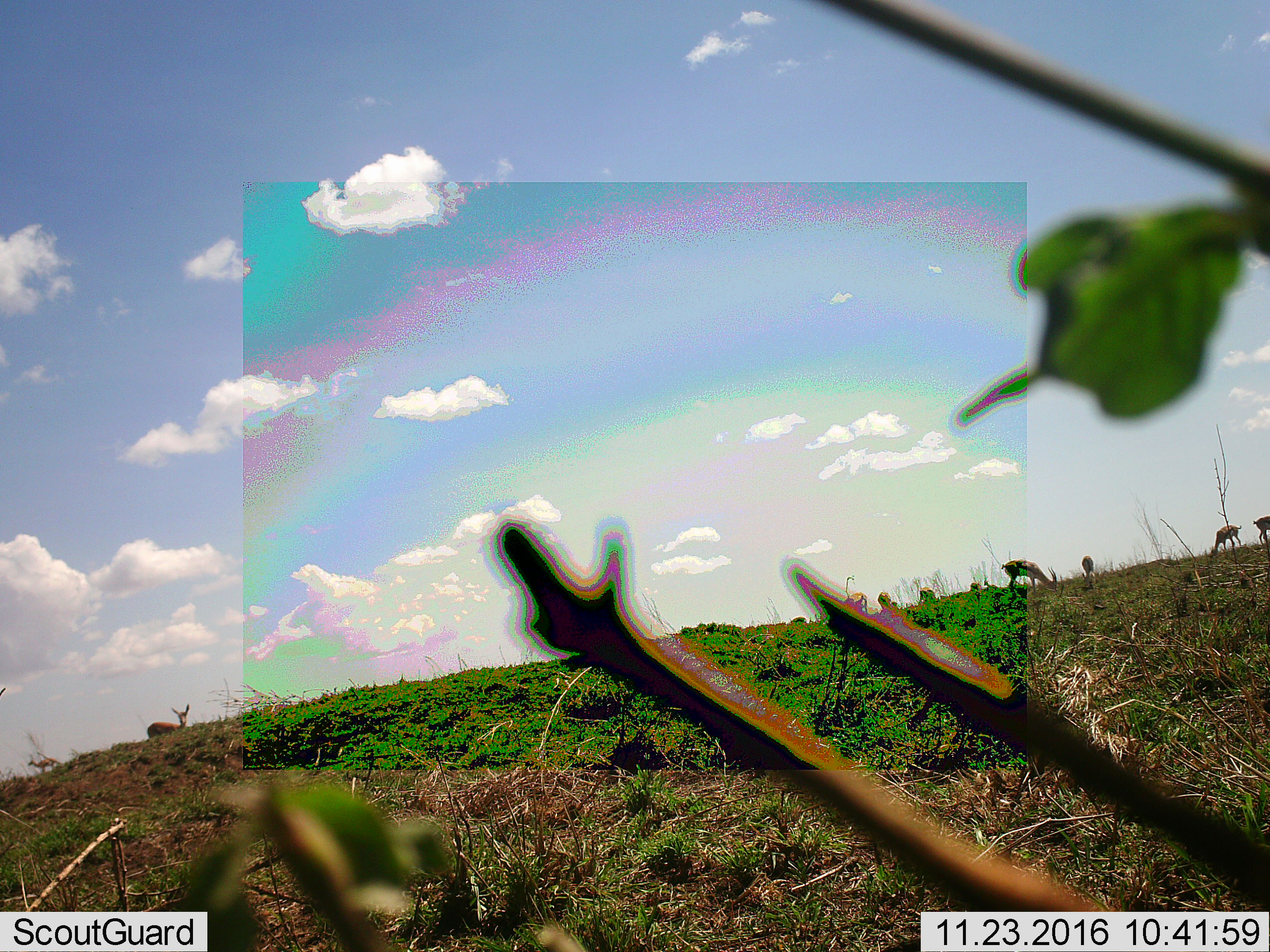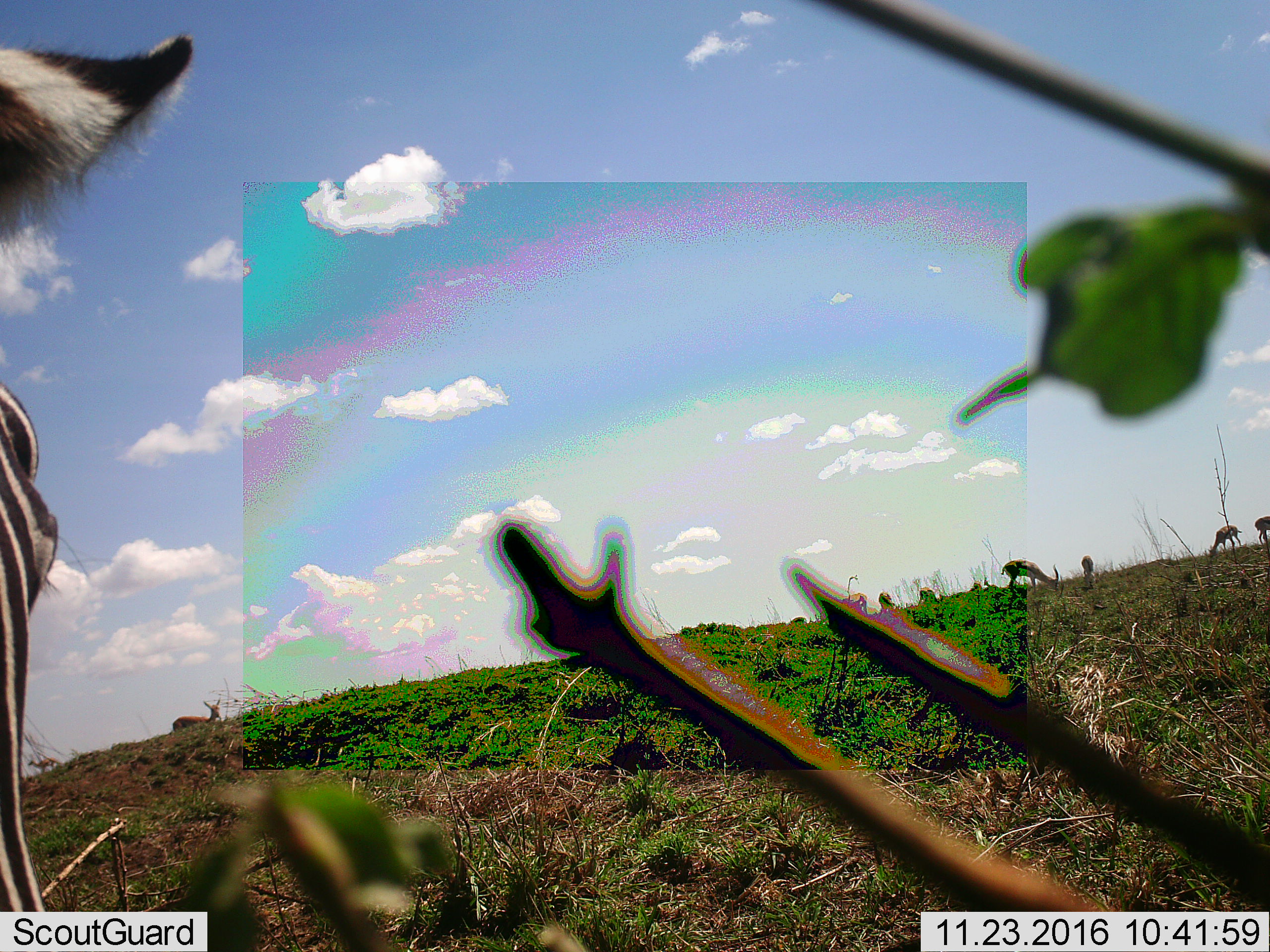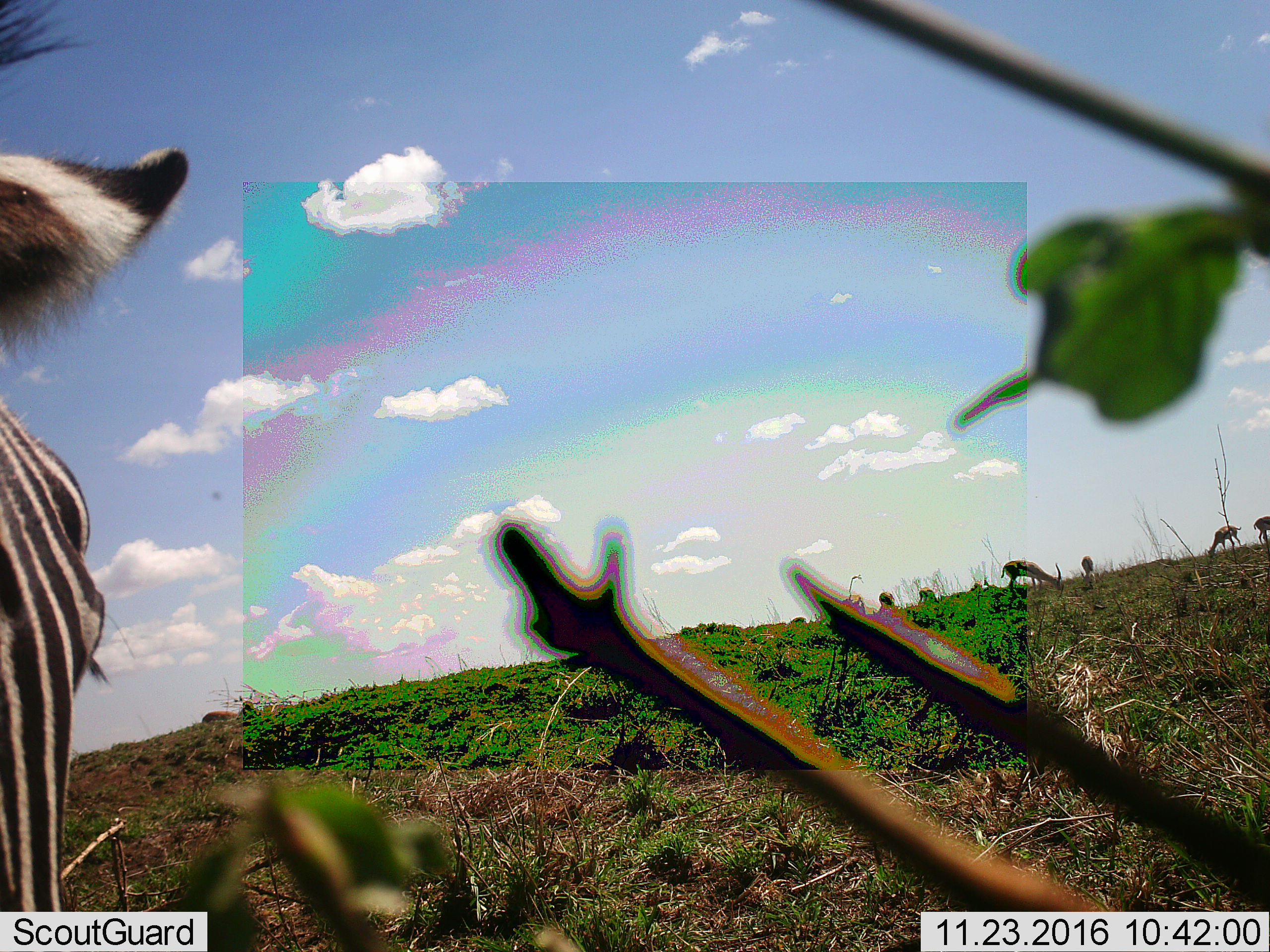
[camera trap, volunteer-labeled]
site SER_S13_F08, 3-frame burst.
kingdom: Animalia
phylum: Chordata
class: Mammalia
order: Artiodactyla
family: Bovidae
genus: Eudorcas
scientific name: Eudorcas thomsonii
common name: thomson's gazelle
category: gazellethomsons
Gazellethomsons (thomson's gazelle) (Eudorcas thomsonii), count 9. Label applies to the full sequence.